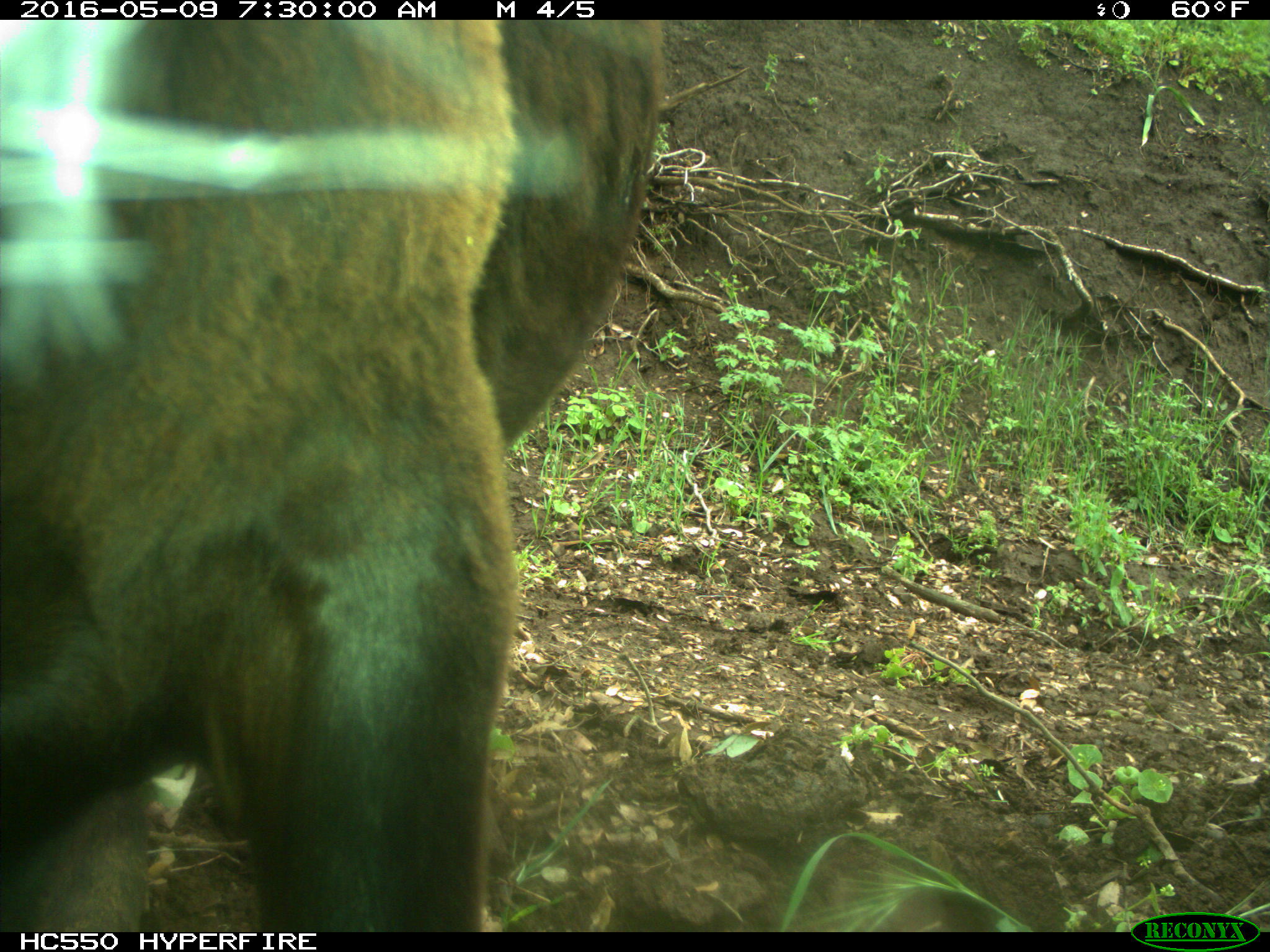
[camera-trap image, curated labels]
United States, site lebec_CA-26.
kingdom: Animalia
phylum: Chordata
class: Mammalia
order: Artiodactyla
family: Bovidae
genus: Bos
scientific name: Bos taurus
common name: domestic cow